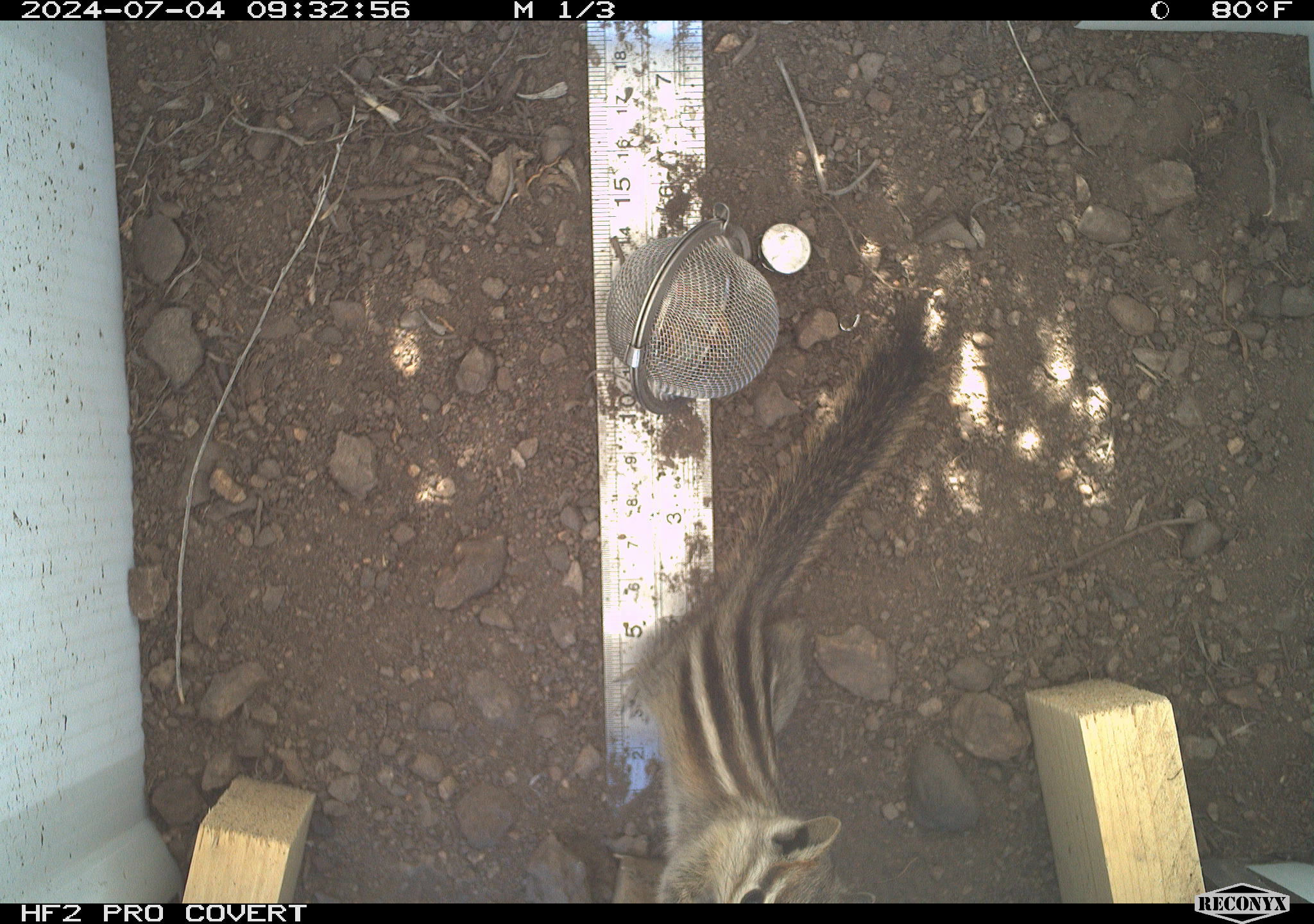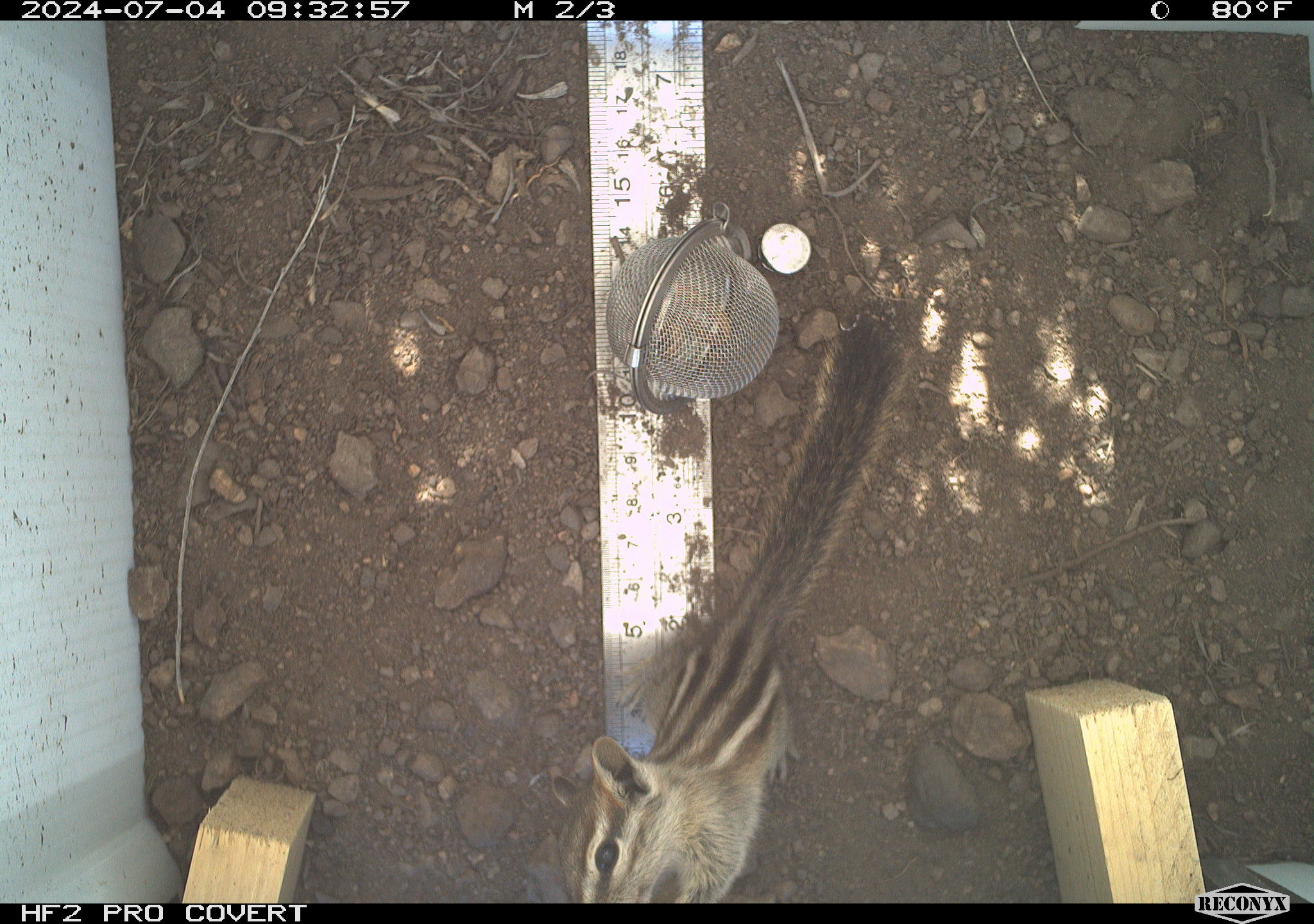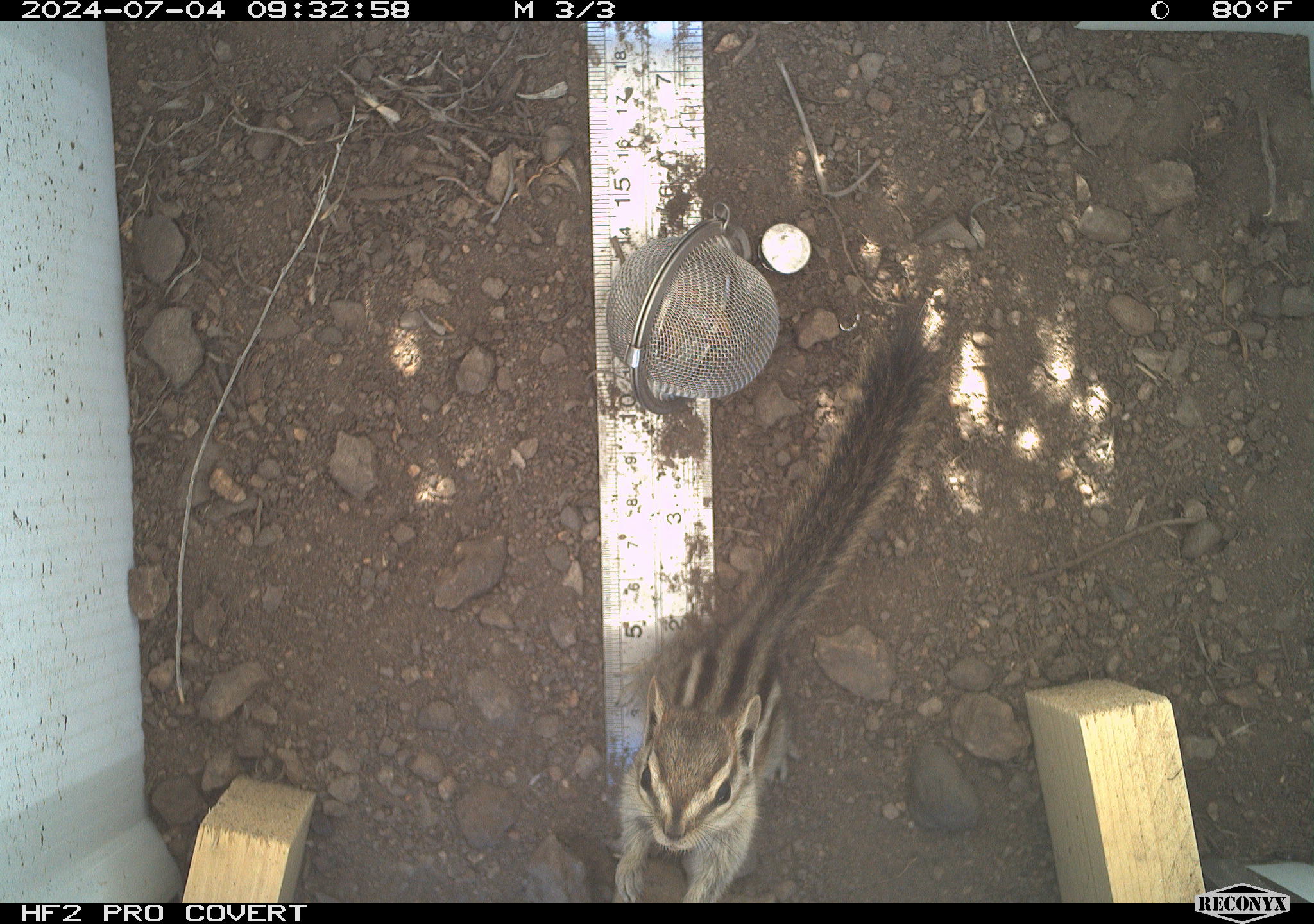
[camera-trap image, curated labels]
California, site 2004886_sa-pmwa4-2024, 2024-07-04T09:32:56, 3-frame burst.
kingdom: Animalia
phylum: Chordata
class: Mammalia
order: Rodentia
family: Sciuridae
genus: Neotamias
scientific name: Neotamias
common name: western chipmunks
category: neotamias species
Neotamias species (western chipmunks) (Neotamias).